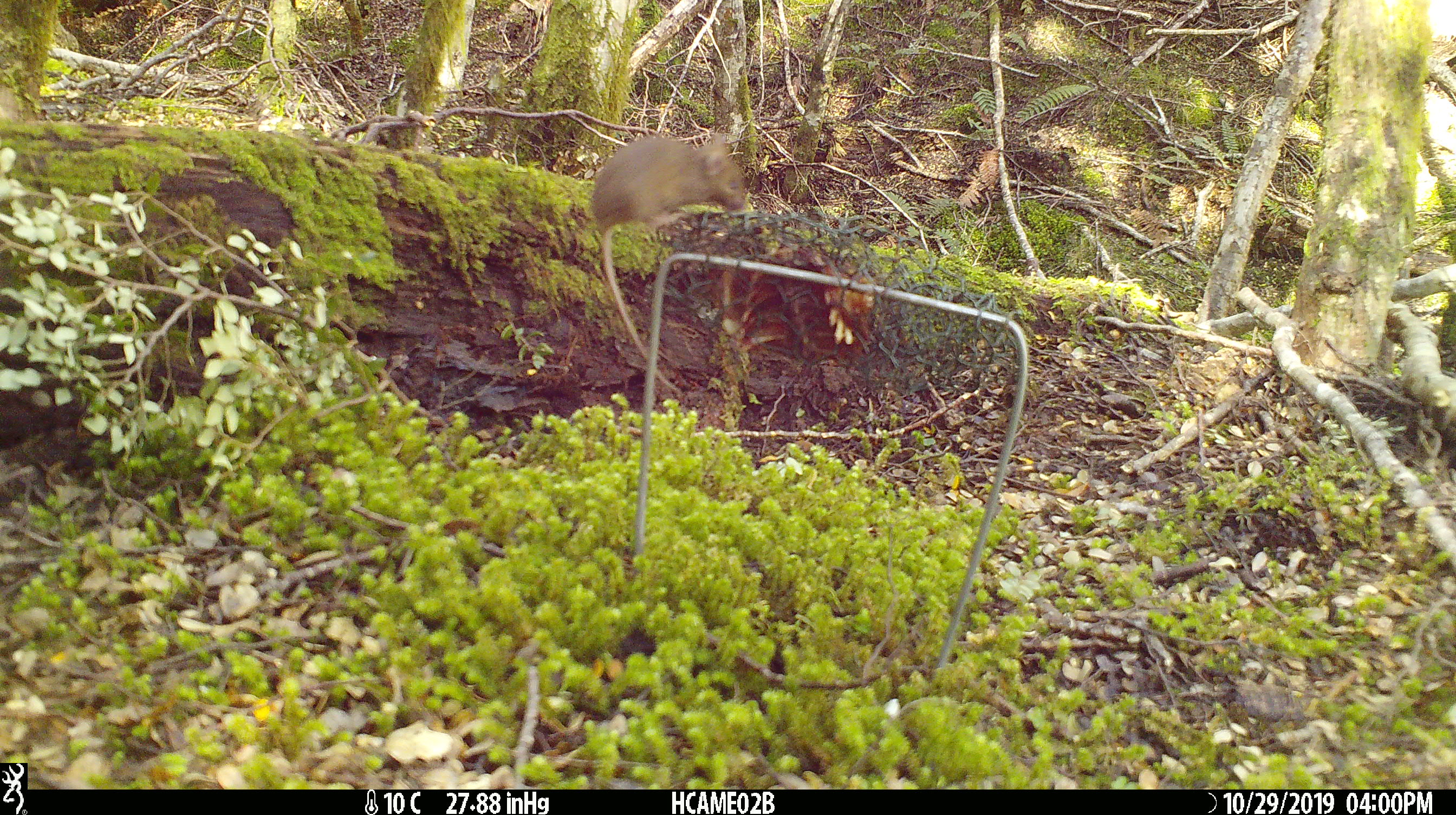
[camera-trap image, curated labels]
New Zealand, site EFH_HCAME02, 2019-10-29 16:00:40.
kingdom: Animalia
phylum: Chordata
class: Mammalia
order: Rodentia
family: Muridae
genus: Mus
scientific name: Mus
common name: mouse